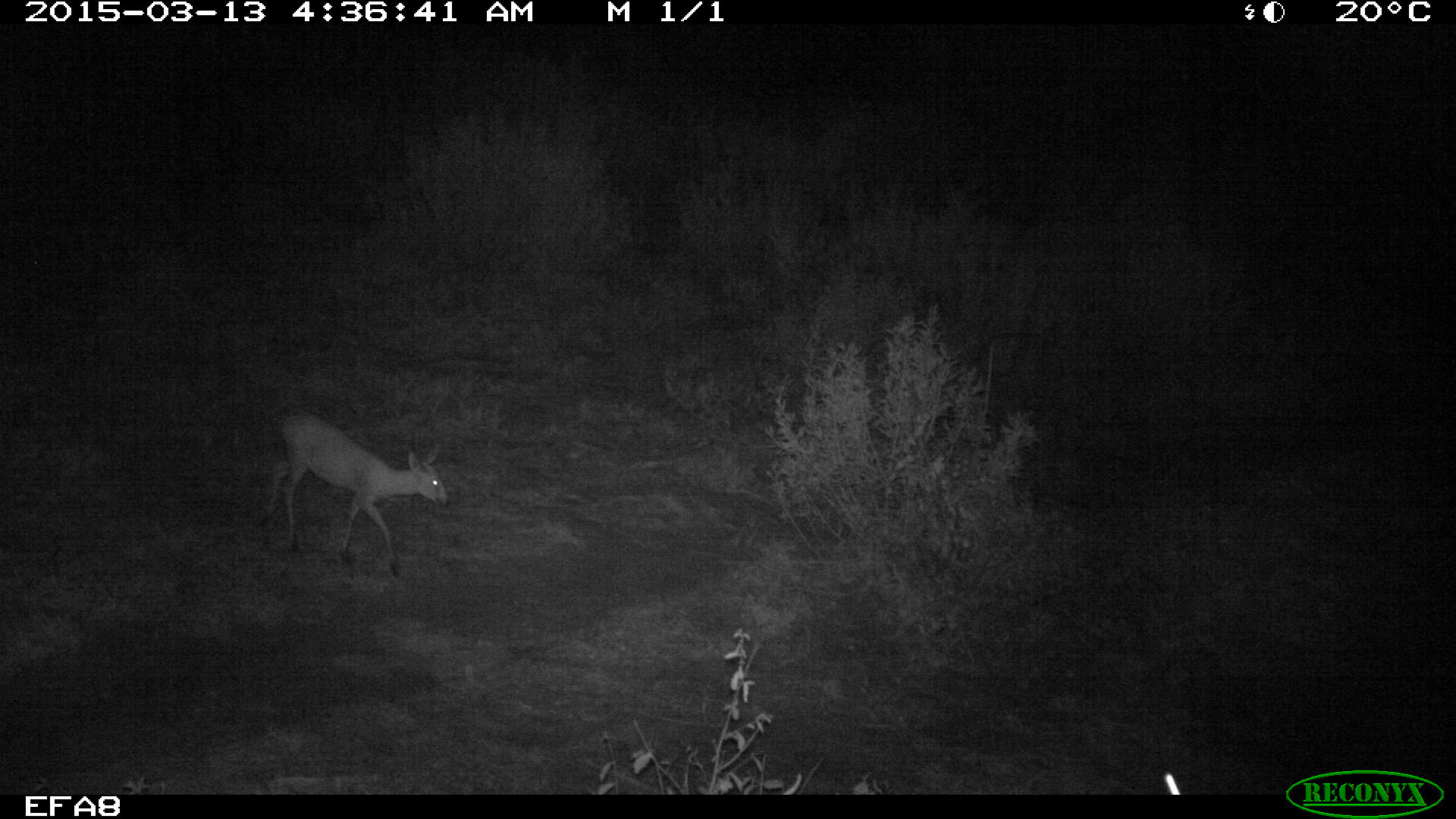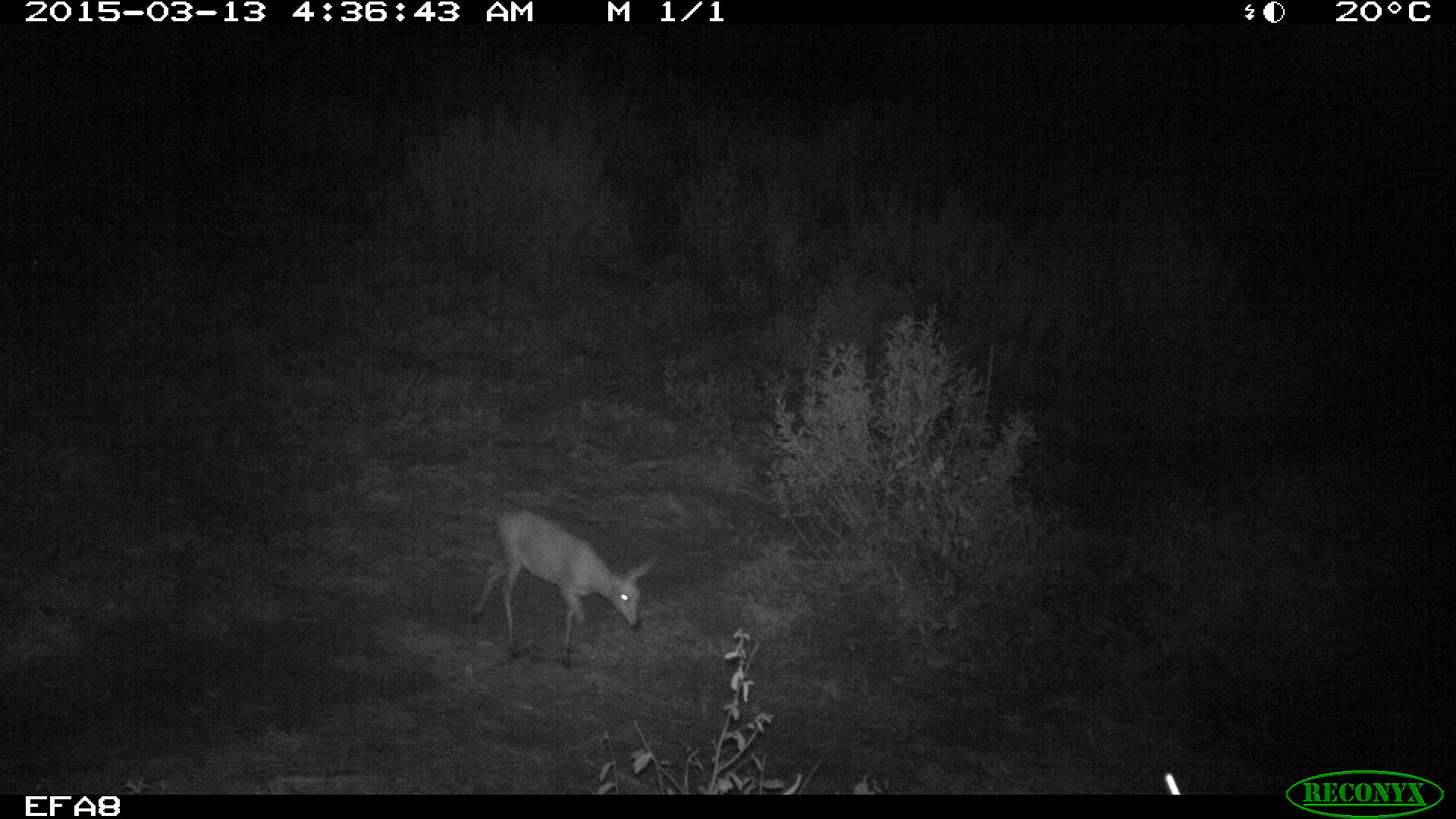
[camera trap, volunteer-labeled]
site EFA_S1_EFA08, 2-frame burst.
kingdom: Animalia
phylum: Chordata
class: Mammalia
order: Artiodactyla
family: Bovidae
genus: Raphicerus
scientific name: Raphicerus campestris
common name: steenbok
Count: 1.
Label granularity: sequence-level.